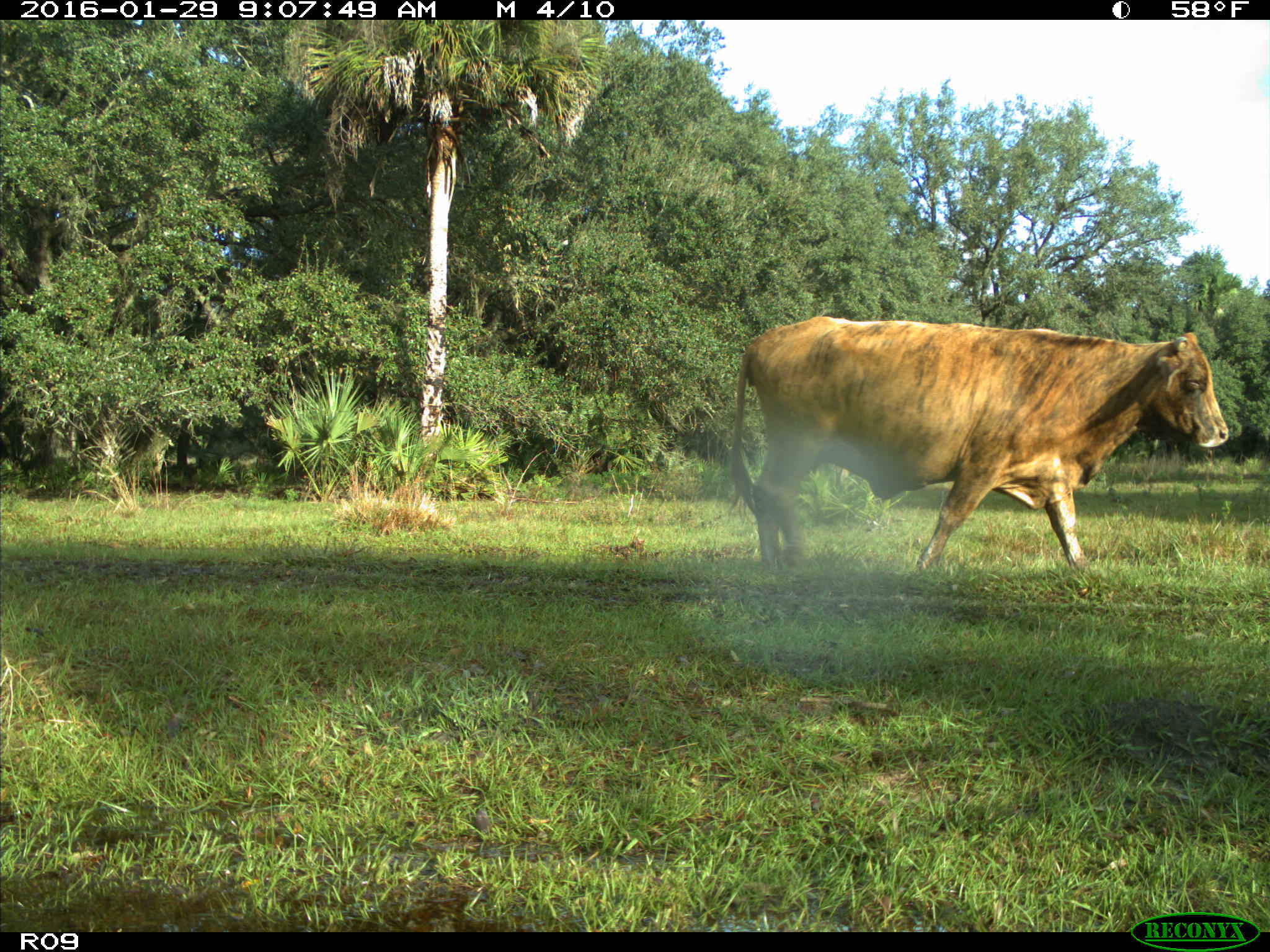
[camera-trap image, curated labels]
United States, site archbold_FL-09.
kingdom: Animalia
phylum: Chordata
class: Mammalia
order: Artiodactyla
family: Bovidae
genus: Bos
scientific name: Bos taurus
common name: domestic cow